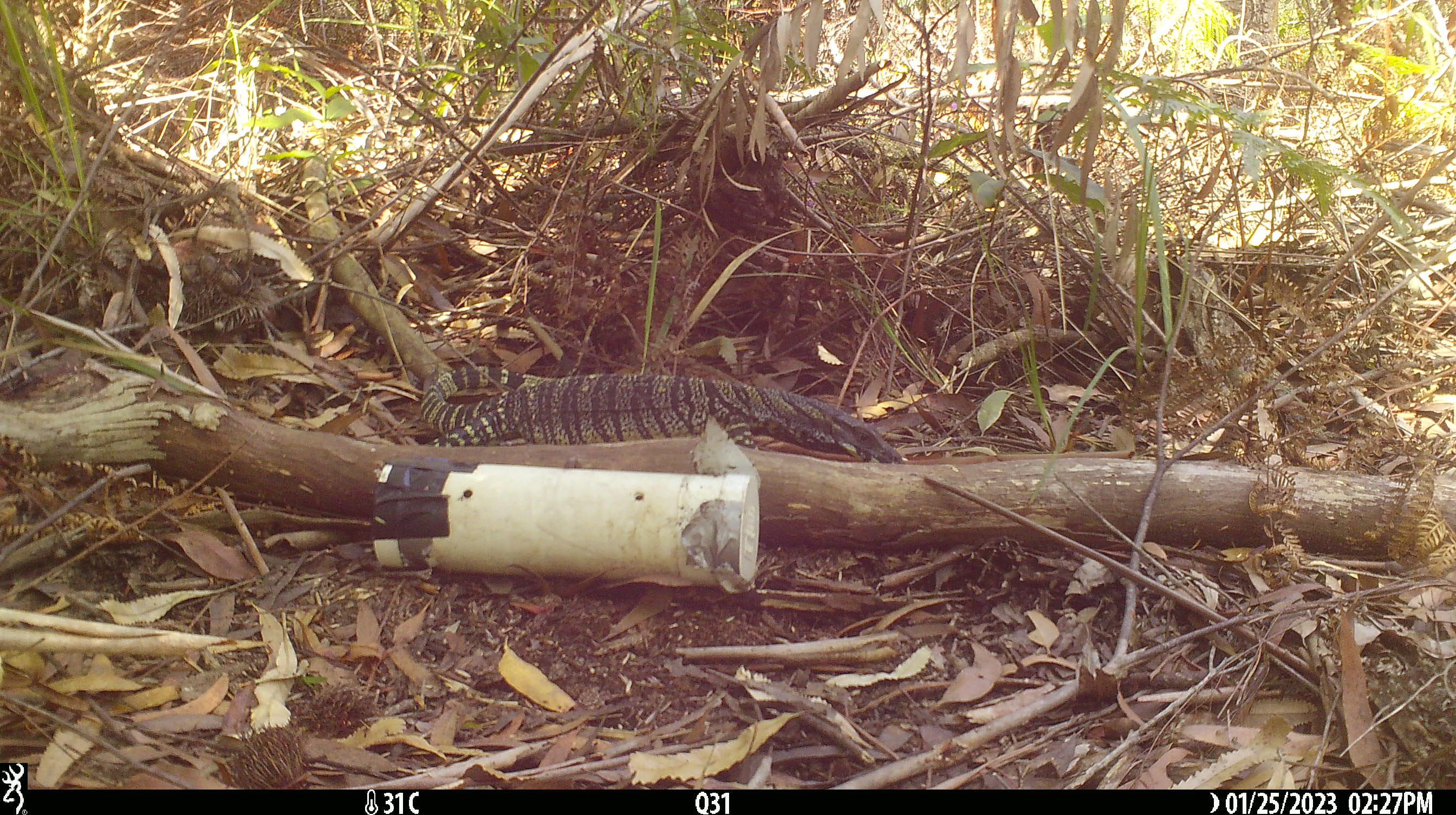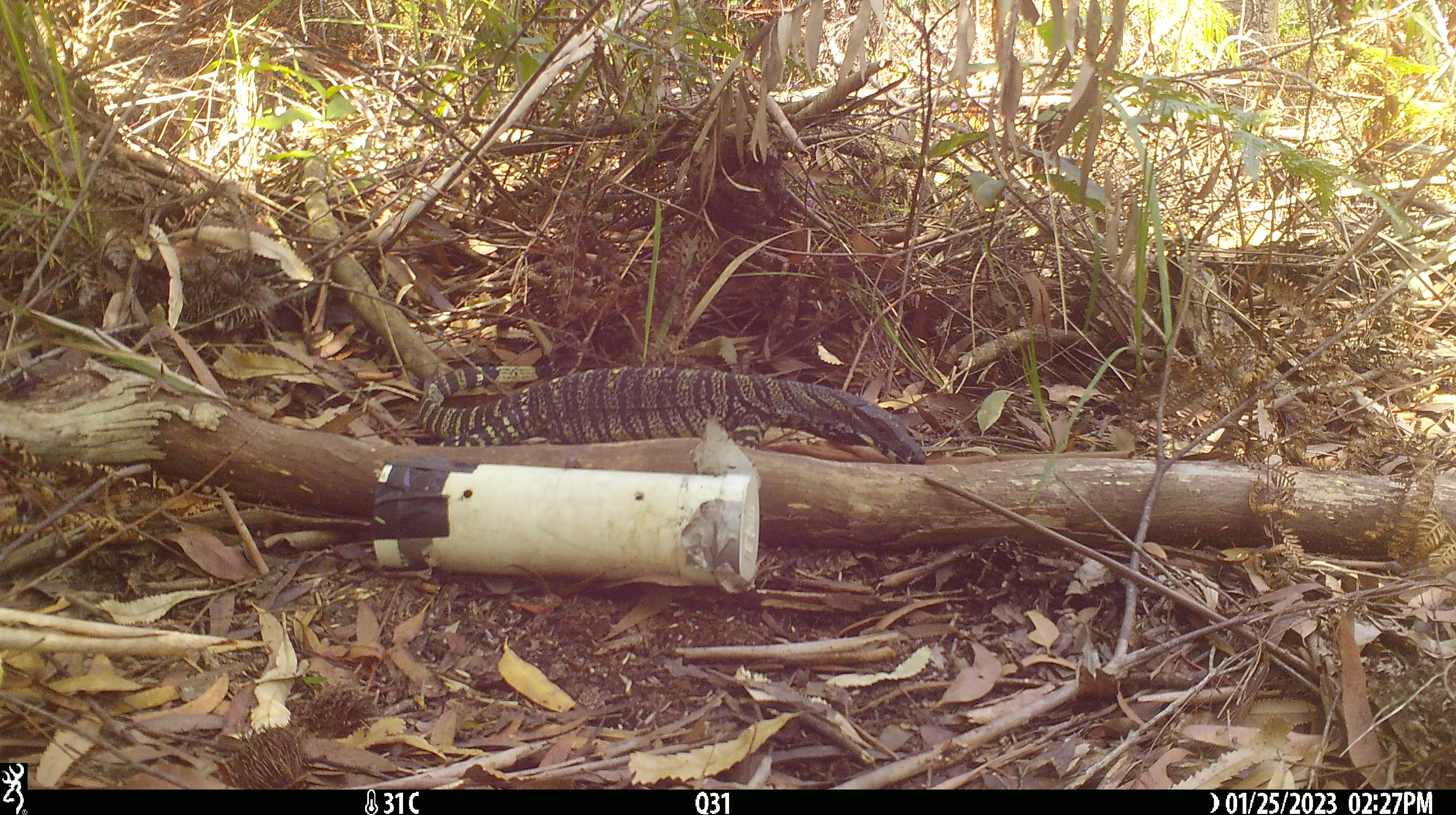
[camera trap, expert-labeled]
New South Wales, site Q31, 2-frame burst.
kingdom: Animalia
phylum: Chordata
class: Reptilia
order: Squamata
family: Varanidae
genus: Varanus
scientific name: Varanus varius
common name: lace monitor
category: goanna